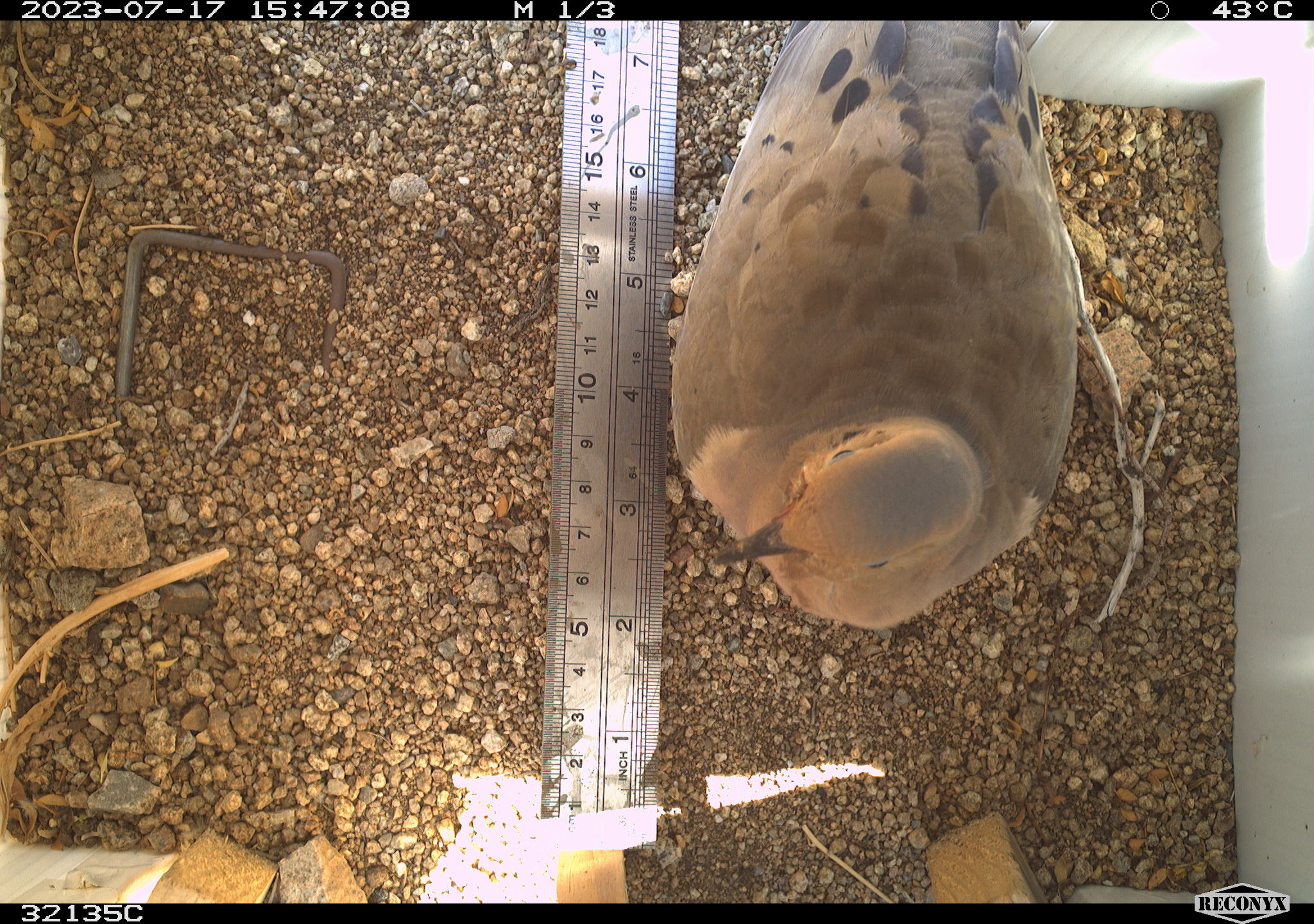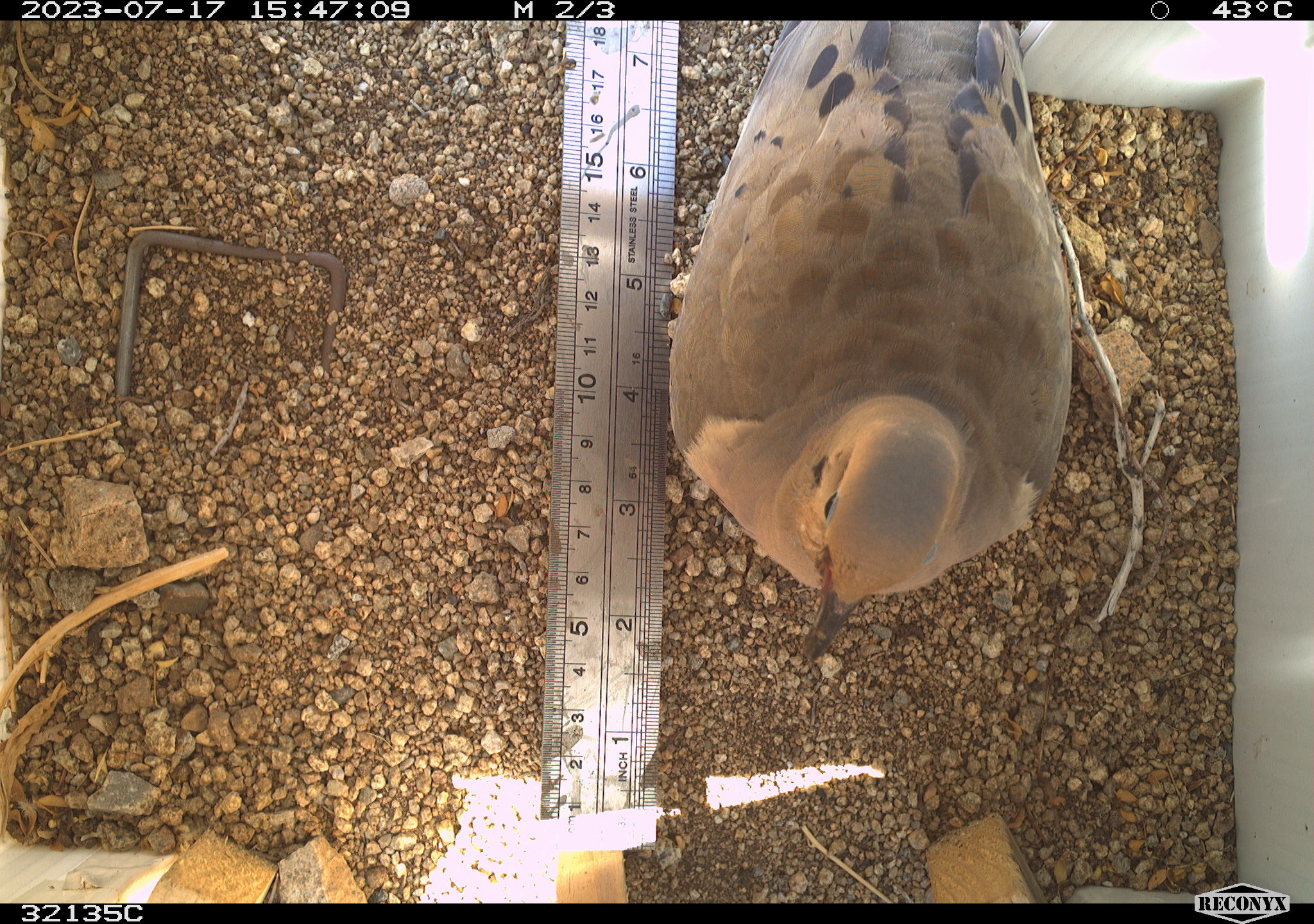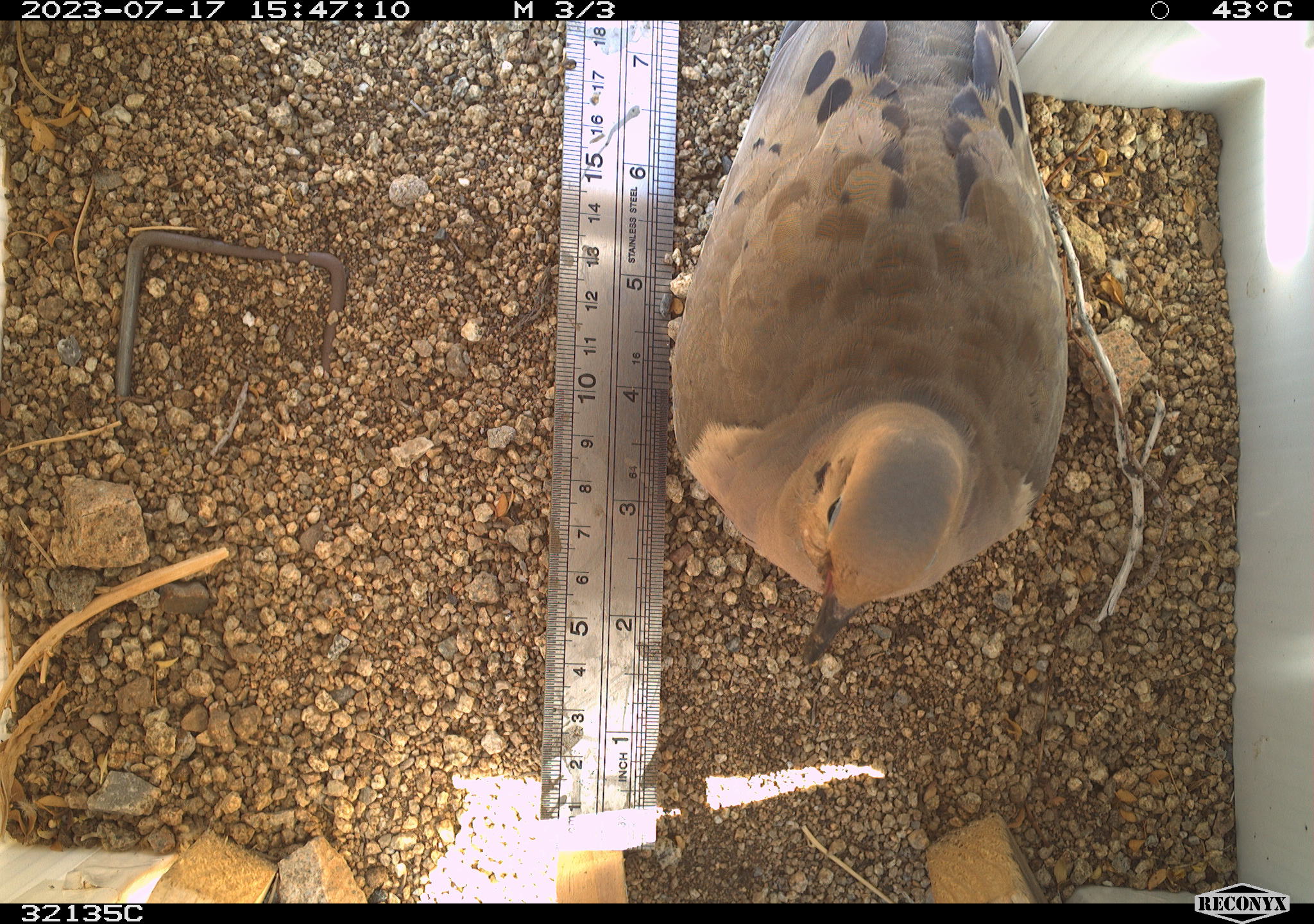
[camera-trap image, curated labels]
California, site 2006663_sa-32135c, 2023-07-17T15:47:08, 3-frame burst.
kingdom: Animalia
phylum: Chordata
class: Aves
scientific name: Aves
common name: bird